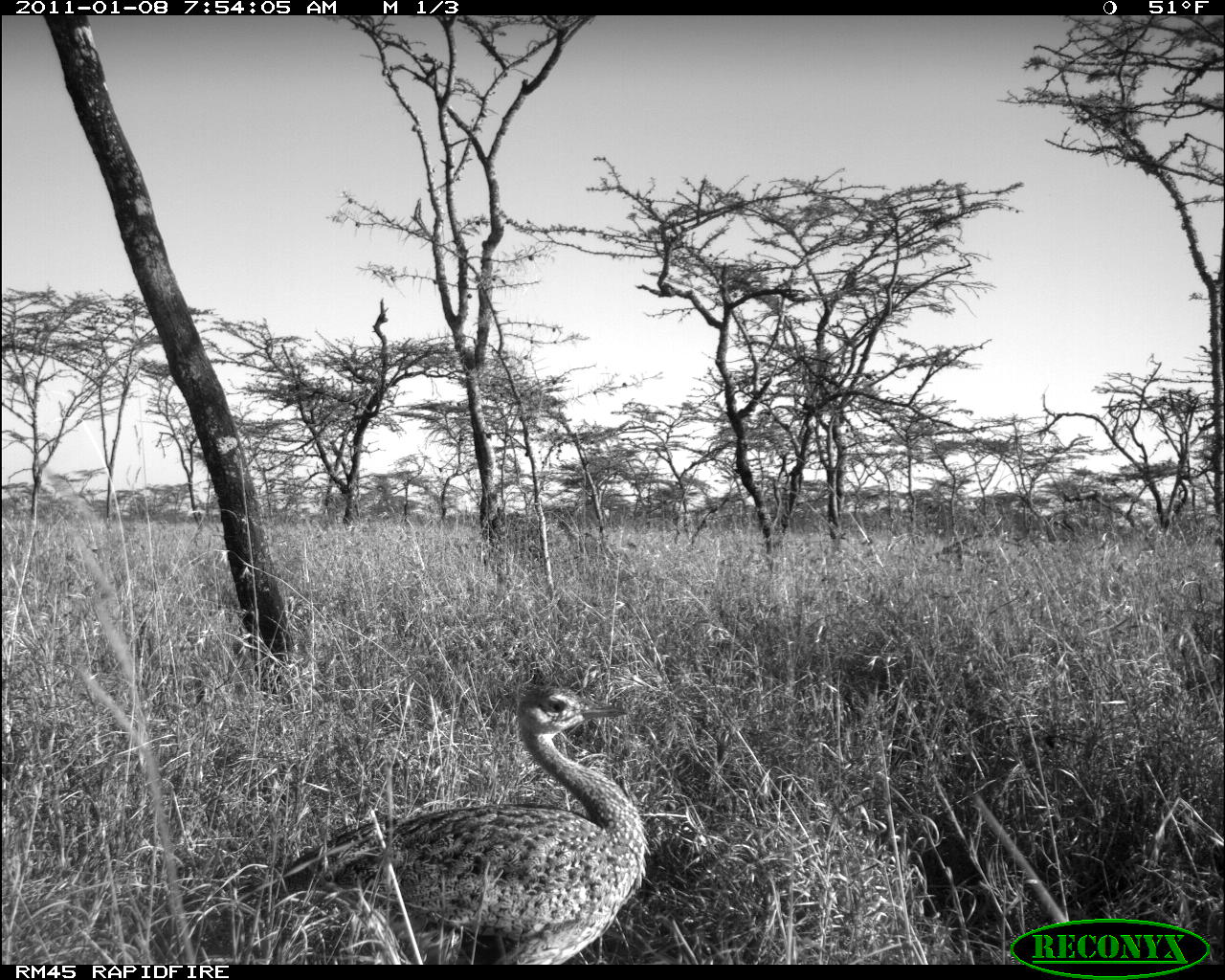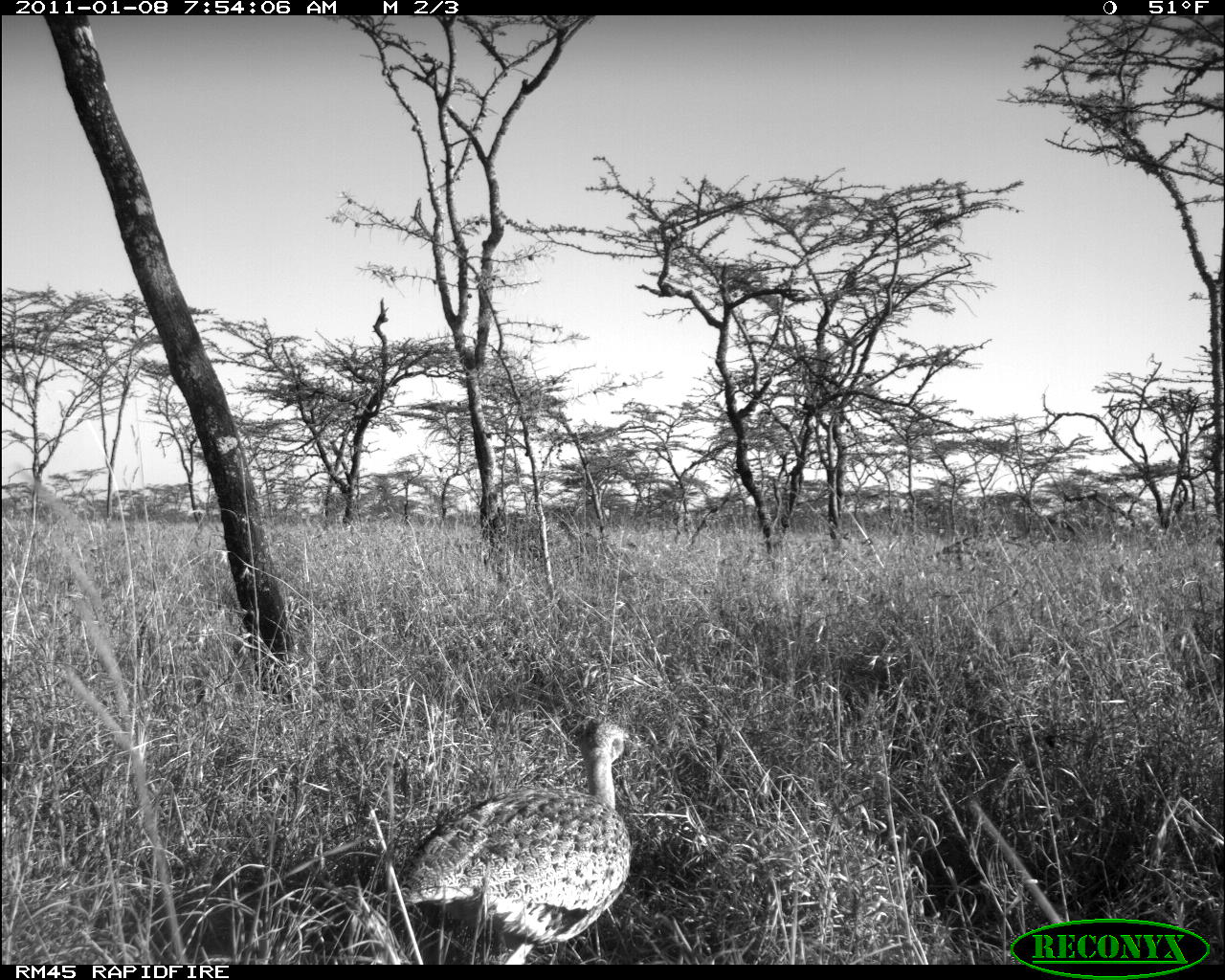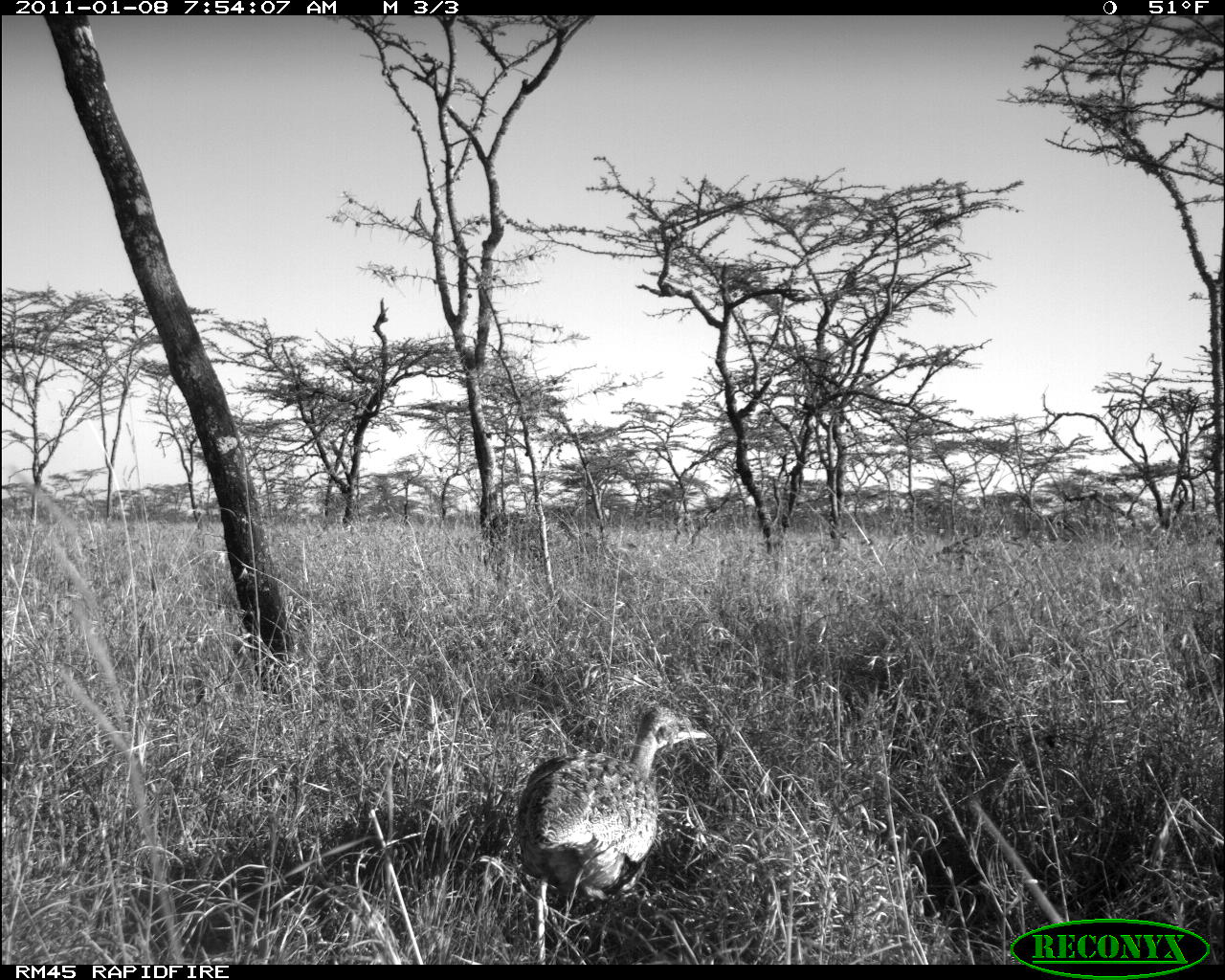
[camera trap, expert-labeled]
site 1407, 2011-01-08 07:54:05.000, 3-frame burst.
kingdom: Animalia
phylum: Chordata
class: Mammalia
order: Artiodactyla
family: Bovidae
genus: Madoqua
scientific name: Madoqua guentheri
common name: günther's dik-dik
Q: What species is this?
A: Madoqua guentheri (günther's dik-dik).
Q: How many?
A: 1.